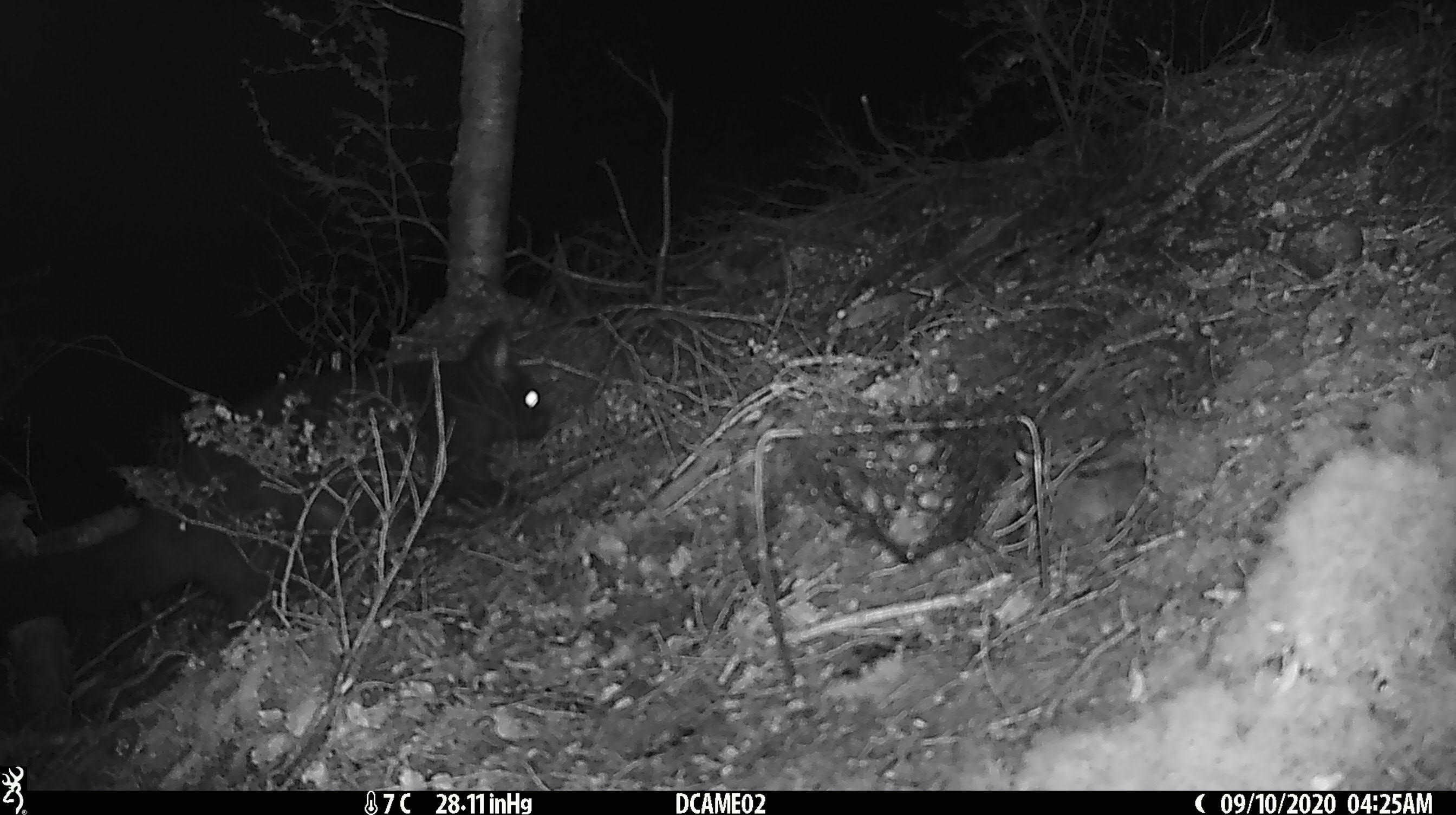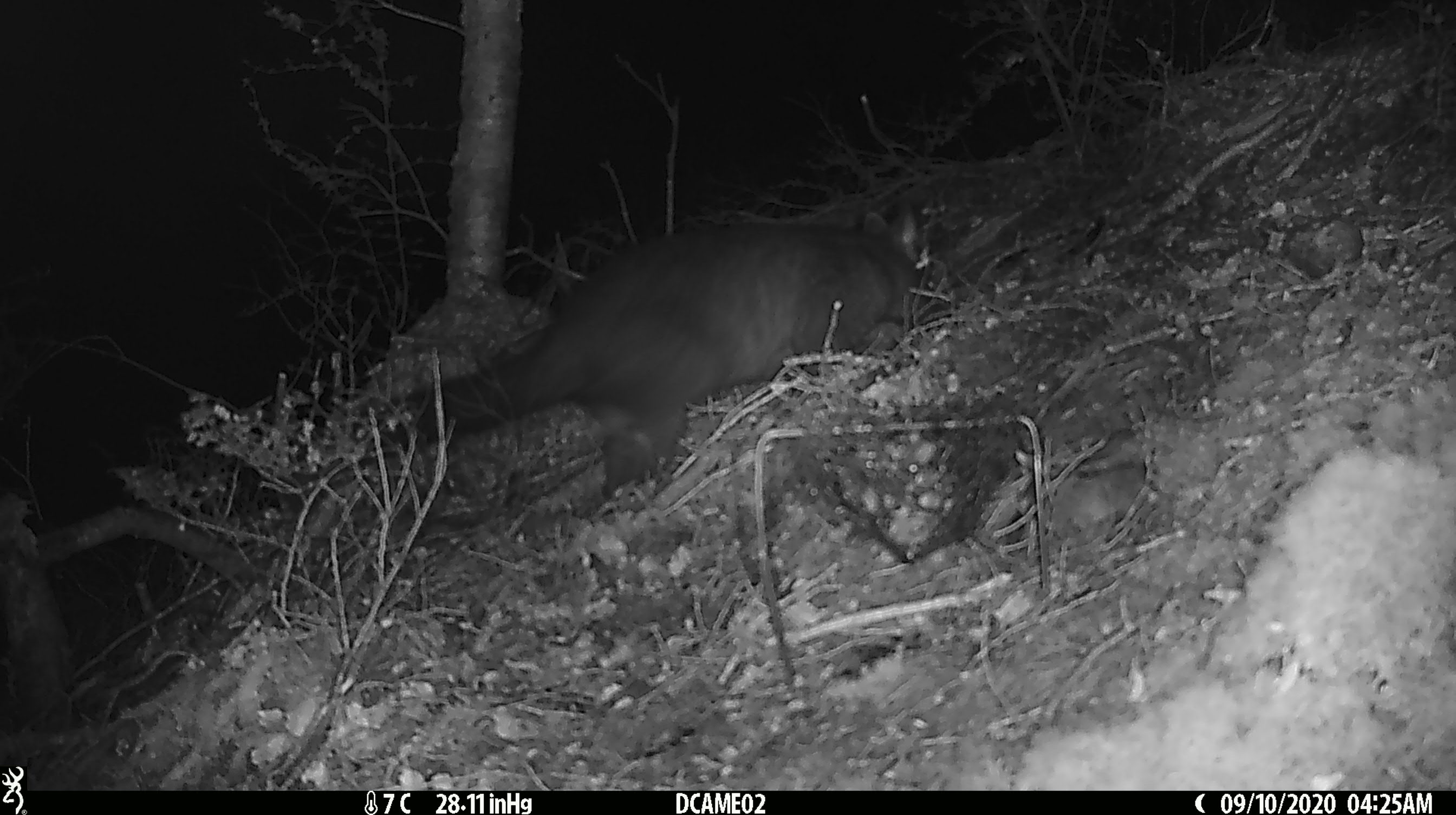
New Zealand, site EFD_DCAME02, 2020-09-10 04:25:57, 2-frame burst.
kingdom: Animalia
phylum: Chordata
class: Mammalia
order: Diprotodontia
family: Phalangeridae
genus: Trichosurus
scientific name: Trichosurus vulpecula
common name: common brushtail possum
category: possum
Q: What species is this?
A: Possum (common brushtail possum) (Trichosurus vulpecula).